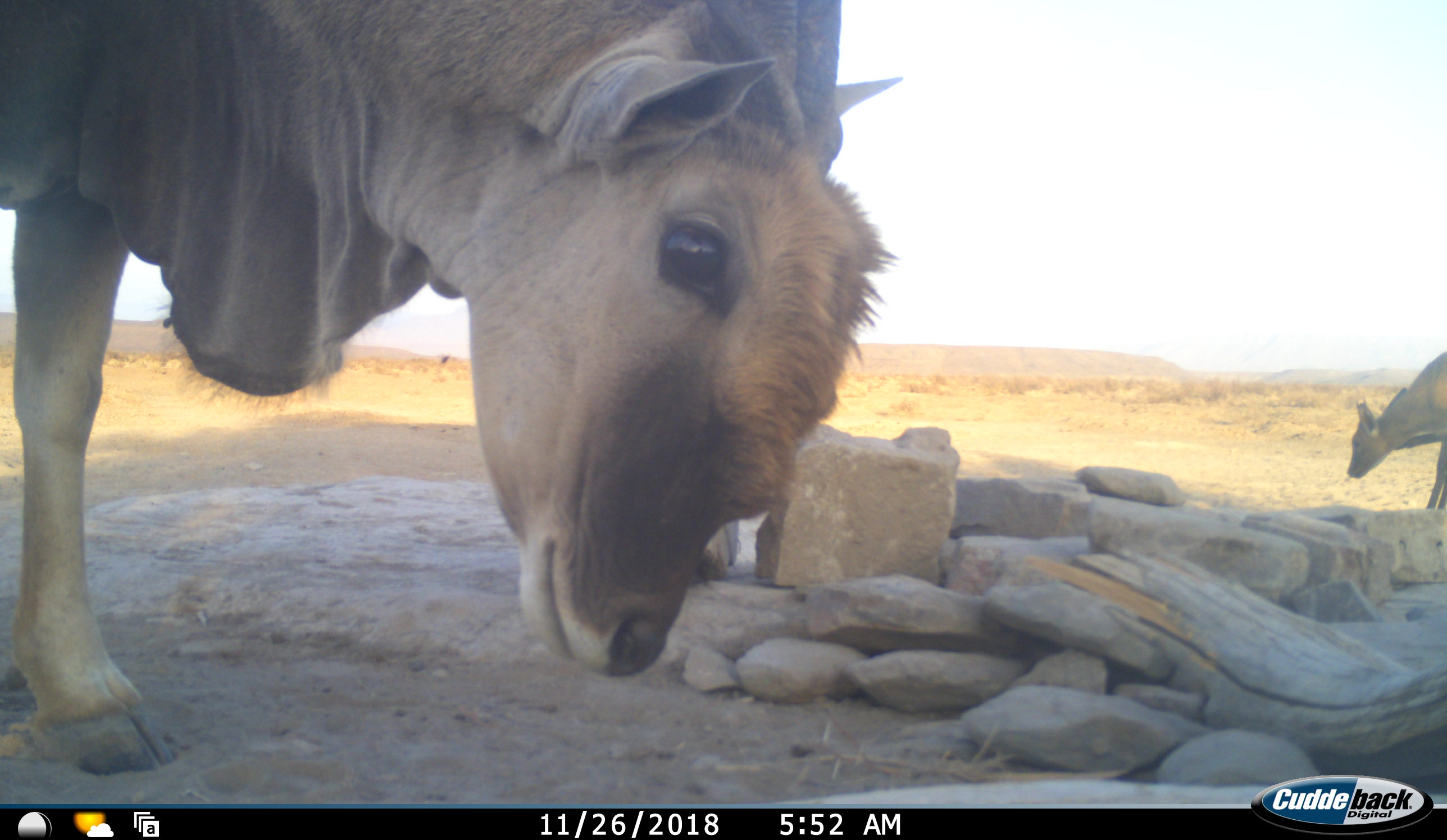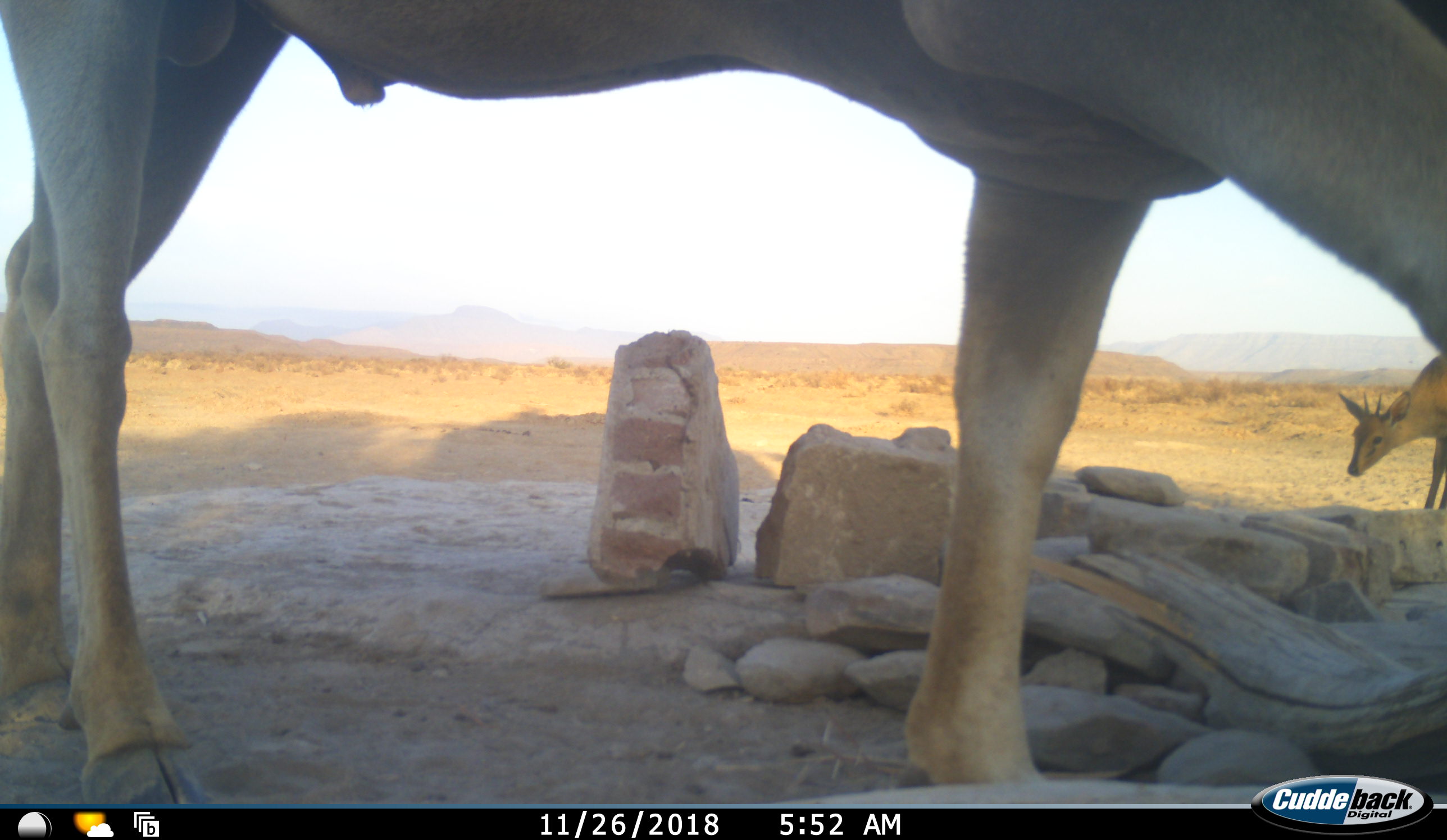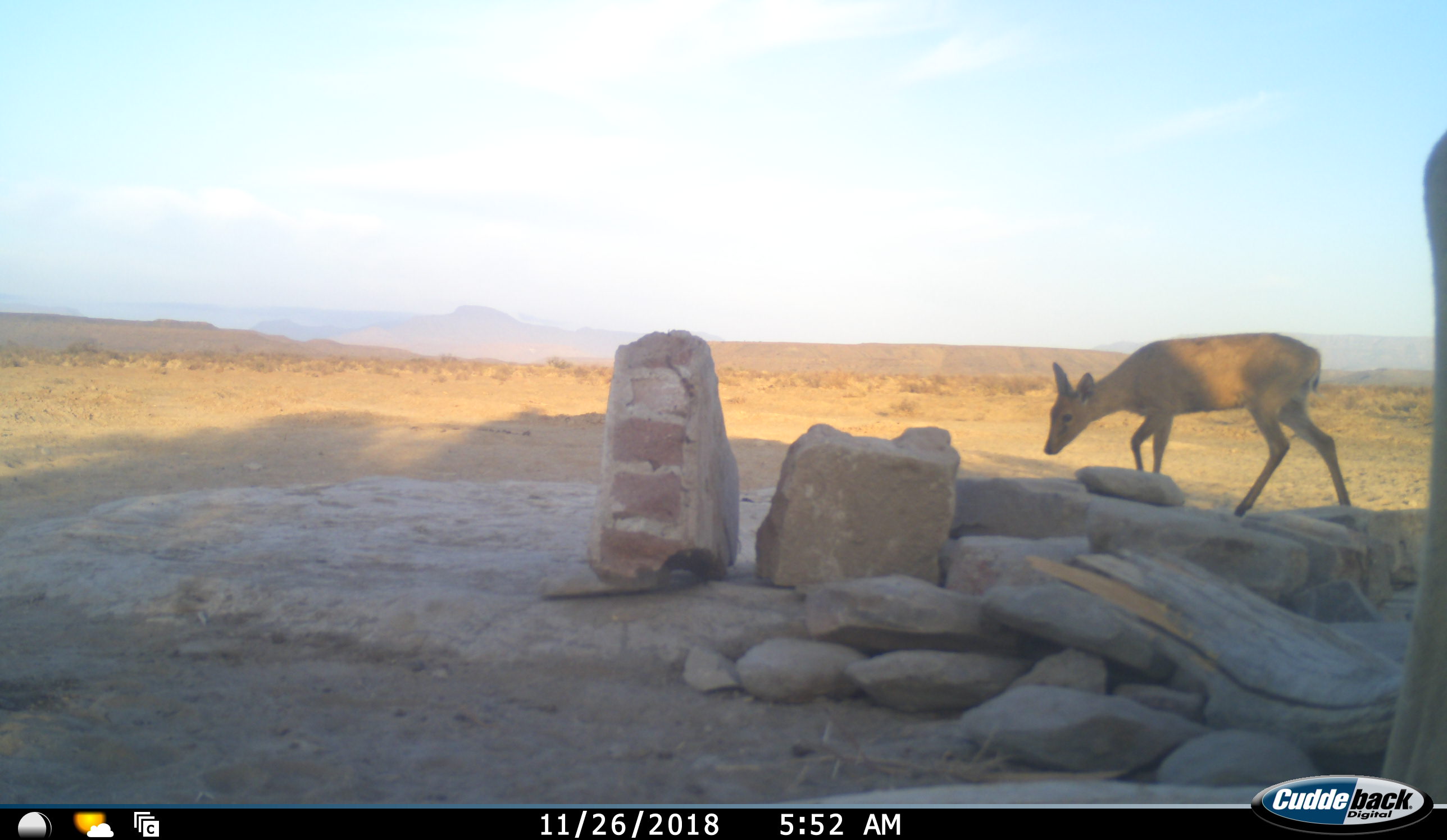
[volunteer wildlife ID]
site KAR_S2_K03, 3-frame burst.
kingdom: Animalia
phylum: Chordata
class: Mammalia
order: Artiodactyla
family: Bovidae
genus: Sylvicapra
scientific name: Sylvicapra grimmia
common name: common duiker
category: duikercommongrey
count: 1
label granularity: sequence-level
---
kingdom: Animalia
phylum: Chordata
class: Mammalia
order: Artiodactyla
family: Bovidae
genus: Tragelaphus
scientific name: Tragelaphus oryx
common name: eland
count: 1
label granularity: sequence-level